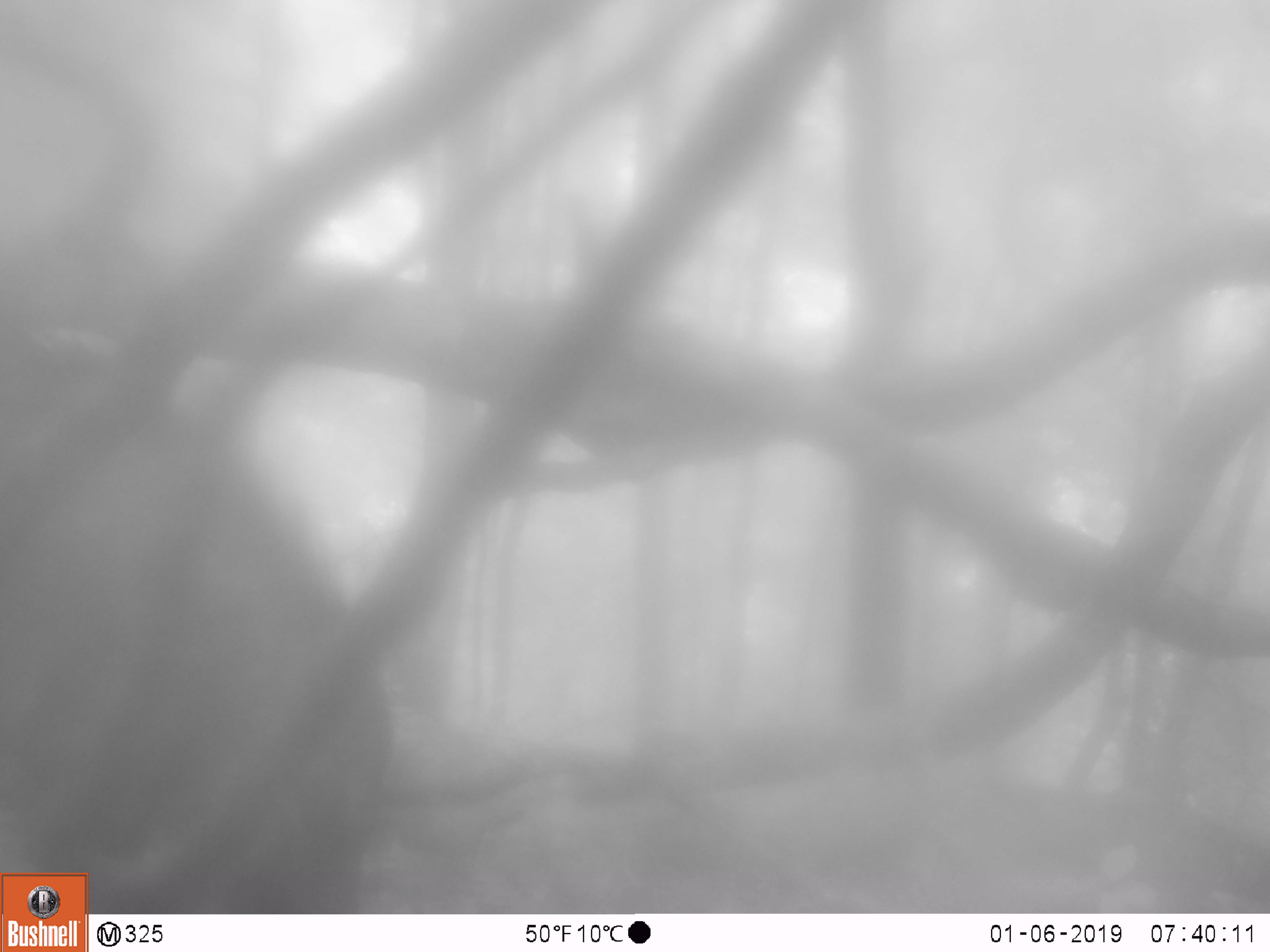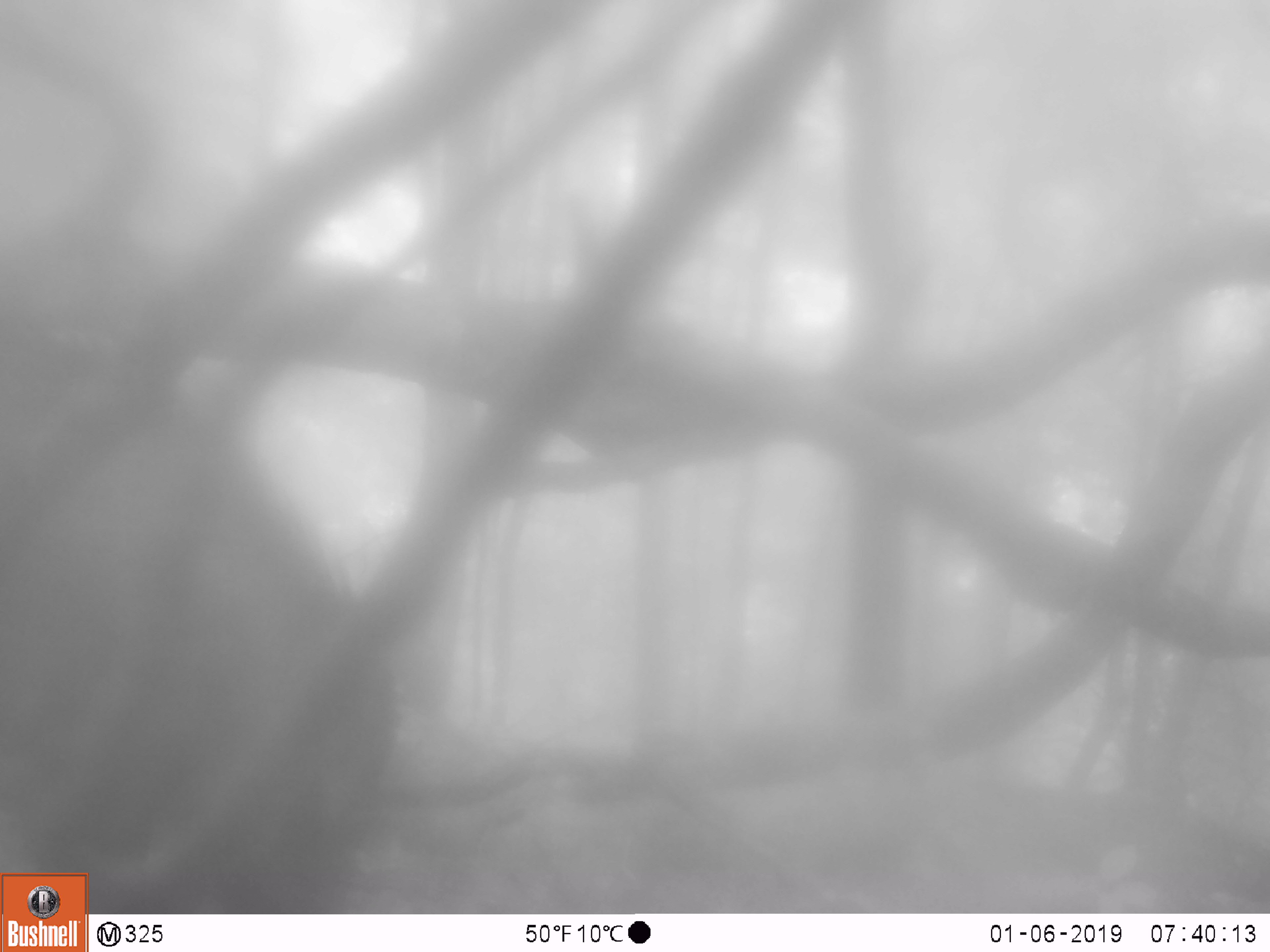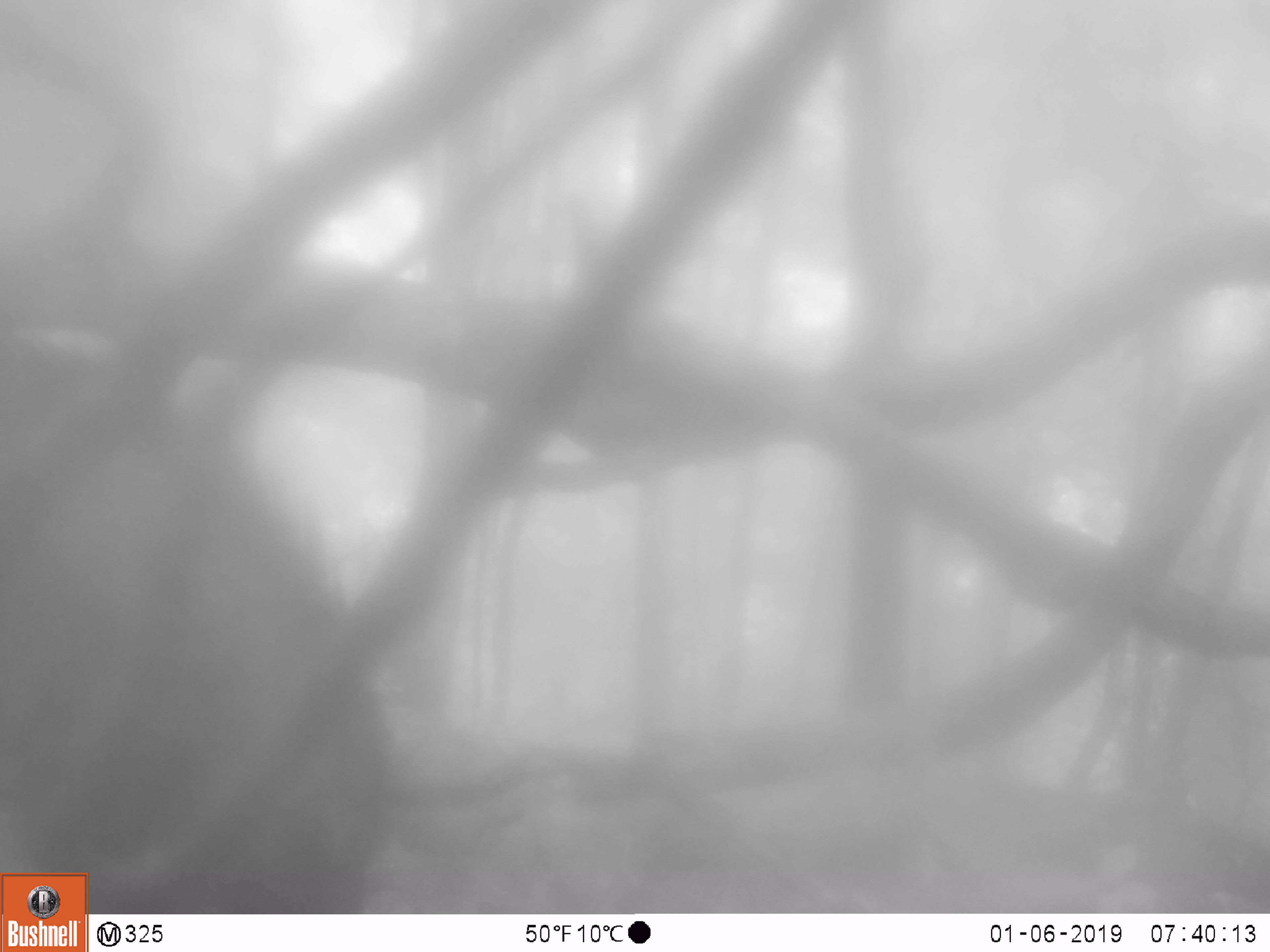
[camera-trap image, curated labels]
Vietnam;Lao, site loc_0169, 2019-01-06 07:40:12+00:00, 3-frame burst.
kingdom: Animalia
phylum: Chordata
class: Mammalia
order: Artiodactyla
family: Suidae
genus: Sus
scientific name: Sus scrofa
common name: eurasian wild pig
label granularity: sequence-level